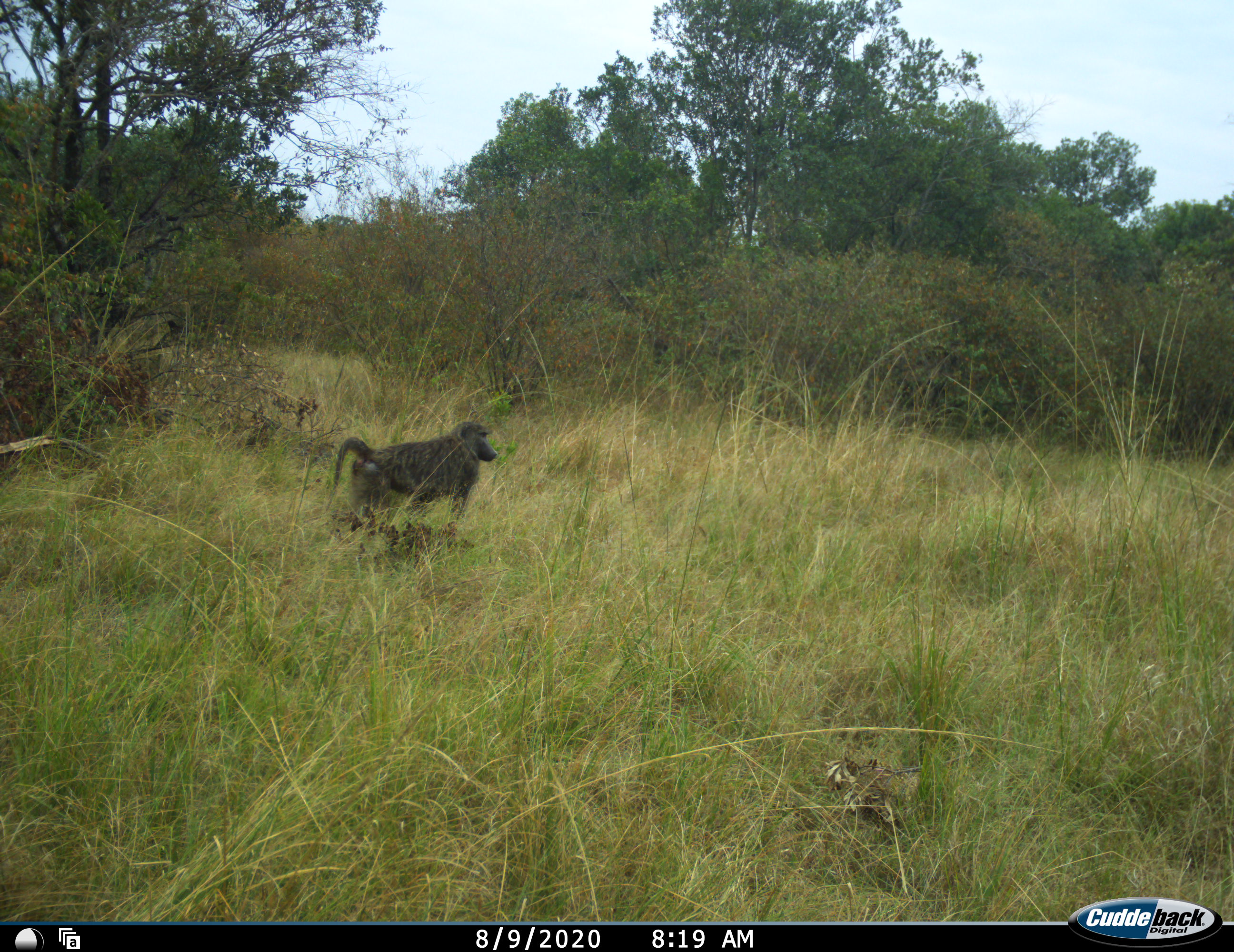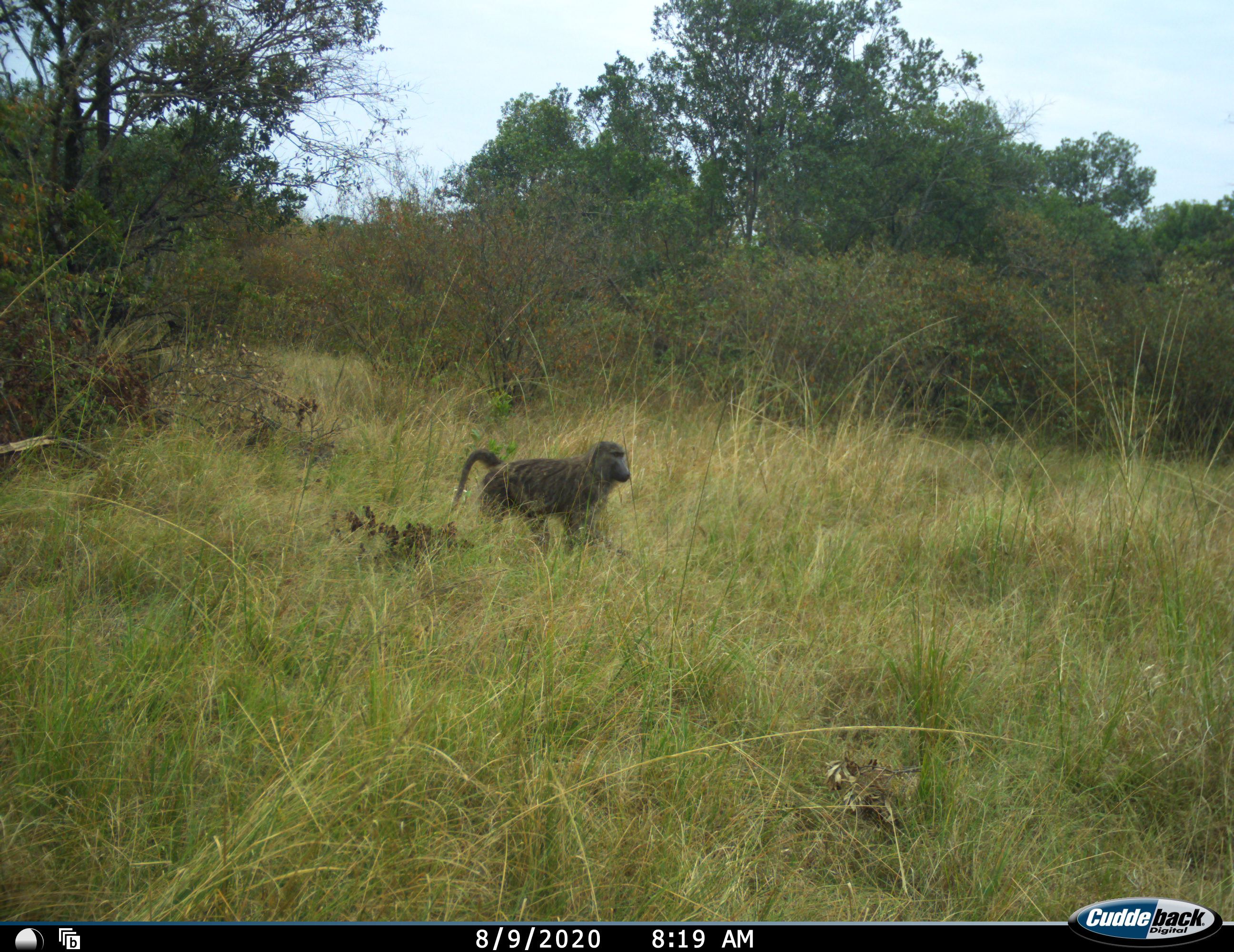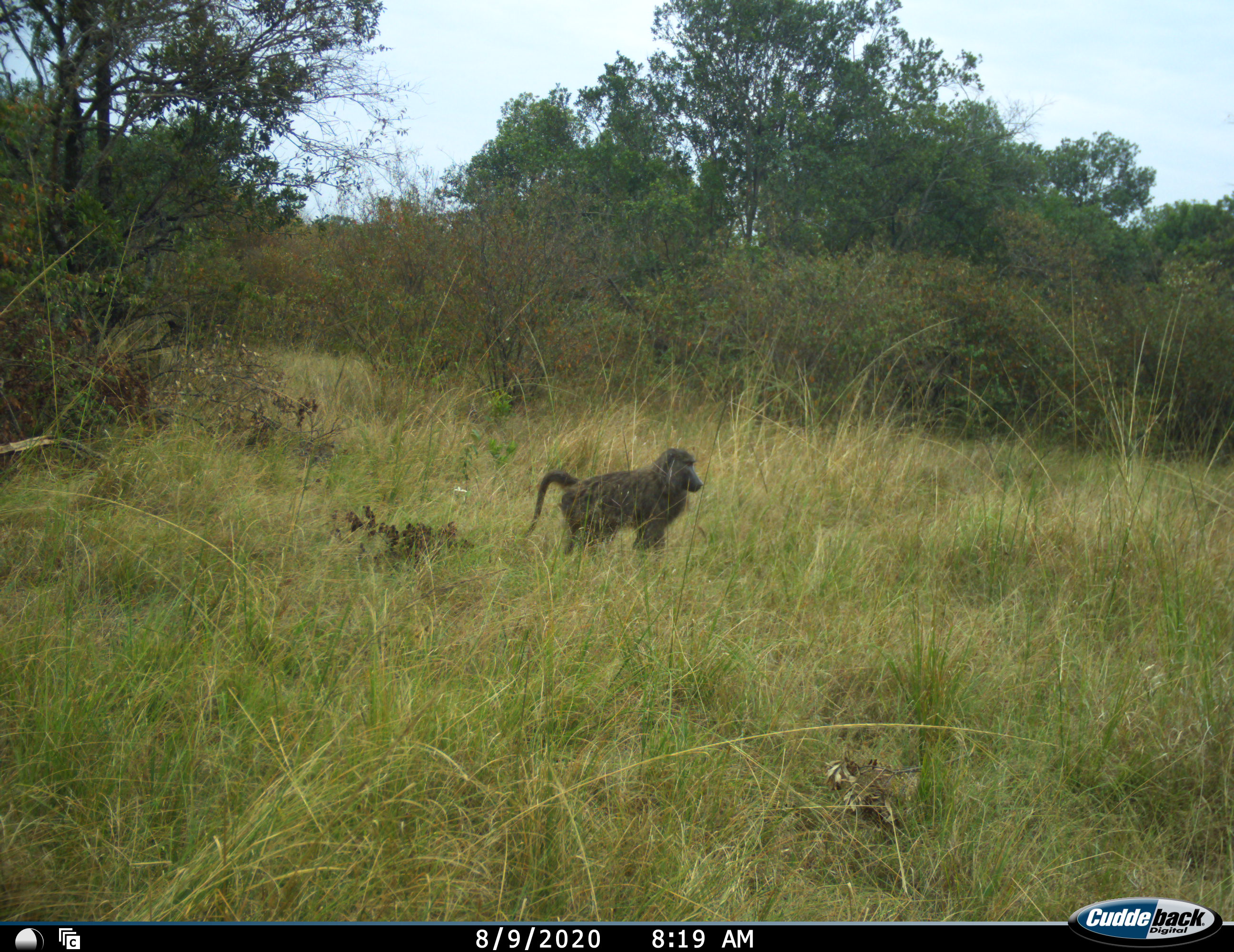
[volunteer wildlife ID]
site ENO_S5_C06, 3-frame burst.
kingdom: Animalia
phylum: Chordata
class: Mammalia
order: Primates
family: Cercopithecidae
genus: Papio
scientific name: Papio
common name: baboon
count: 1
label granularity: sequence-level